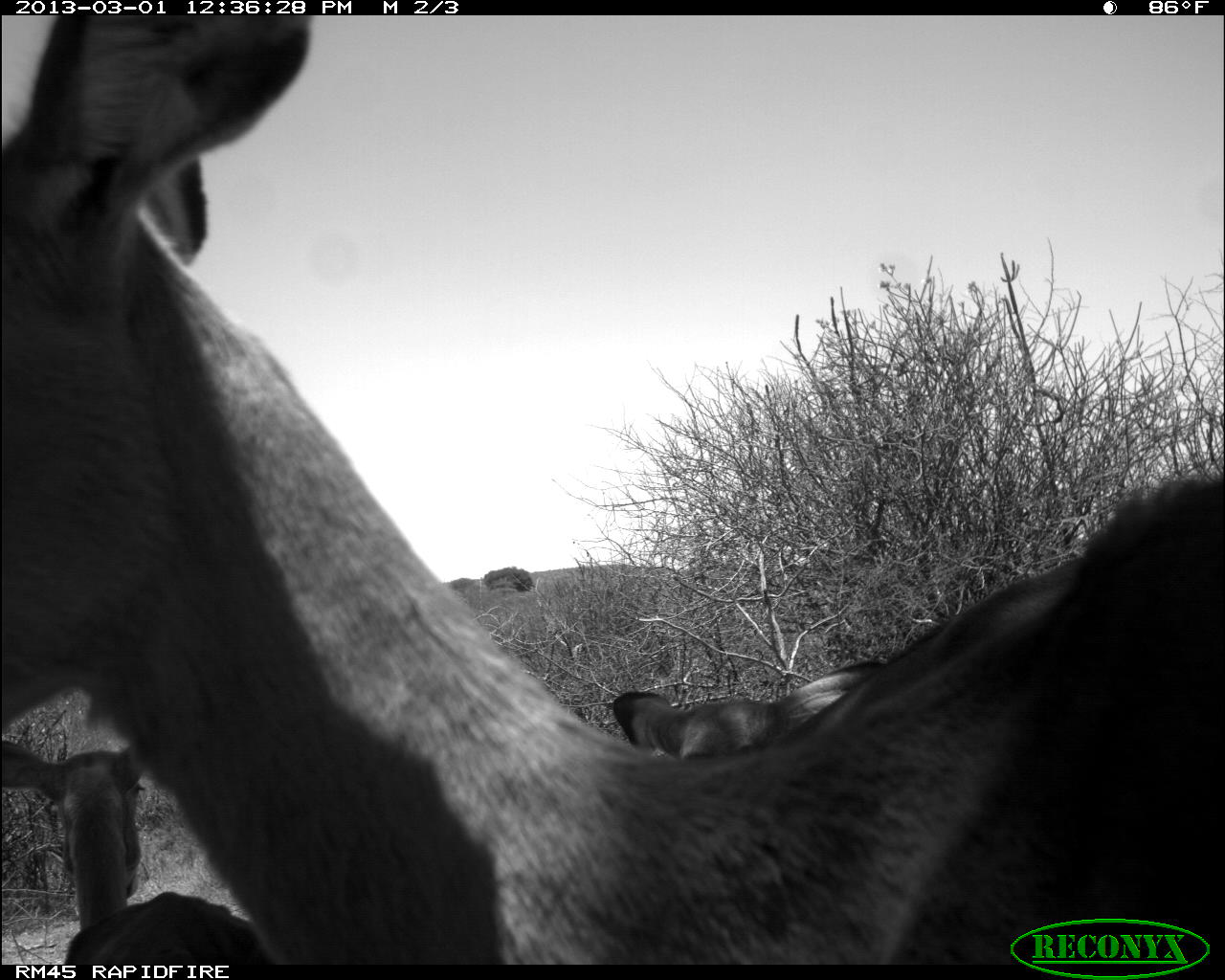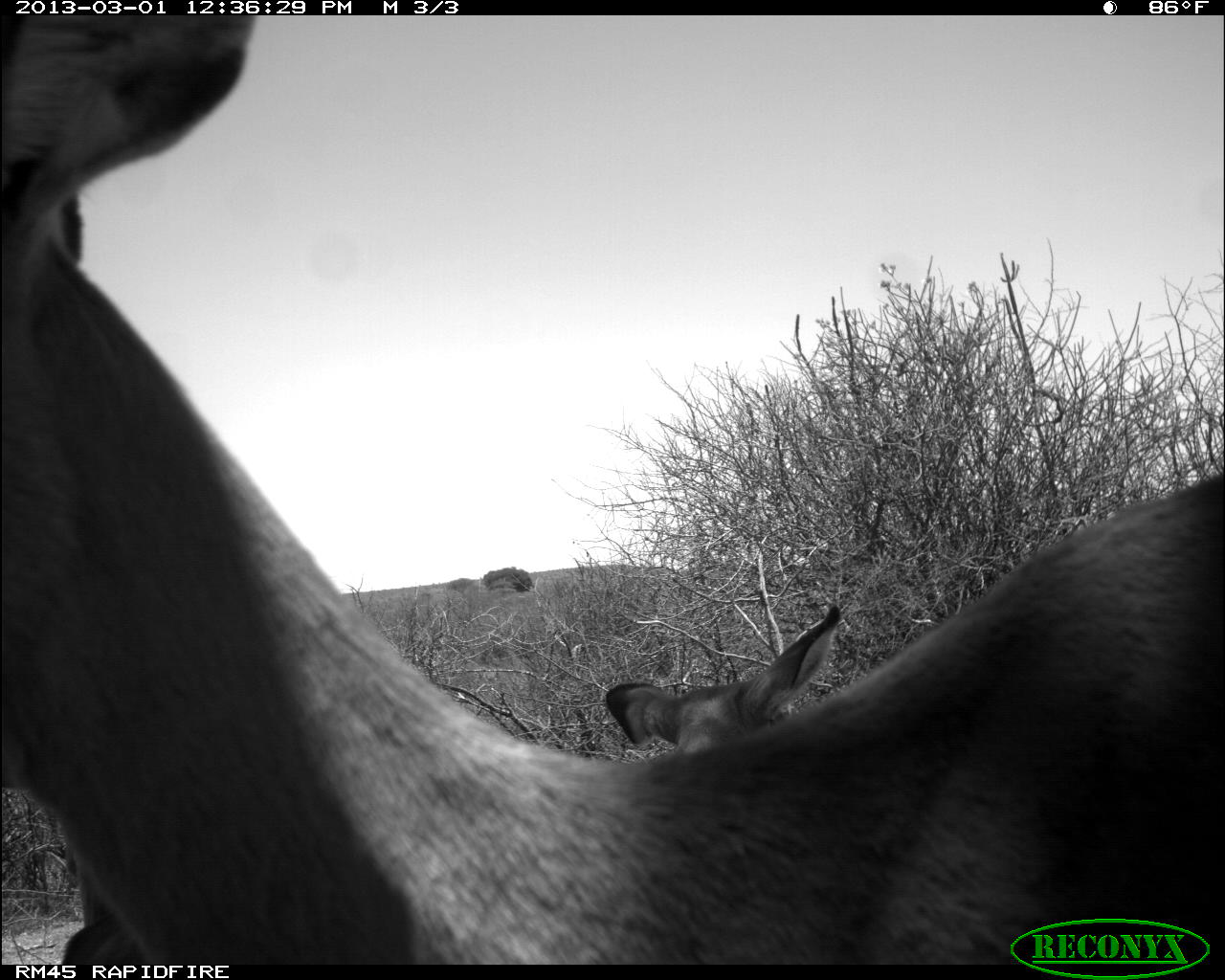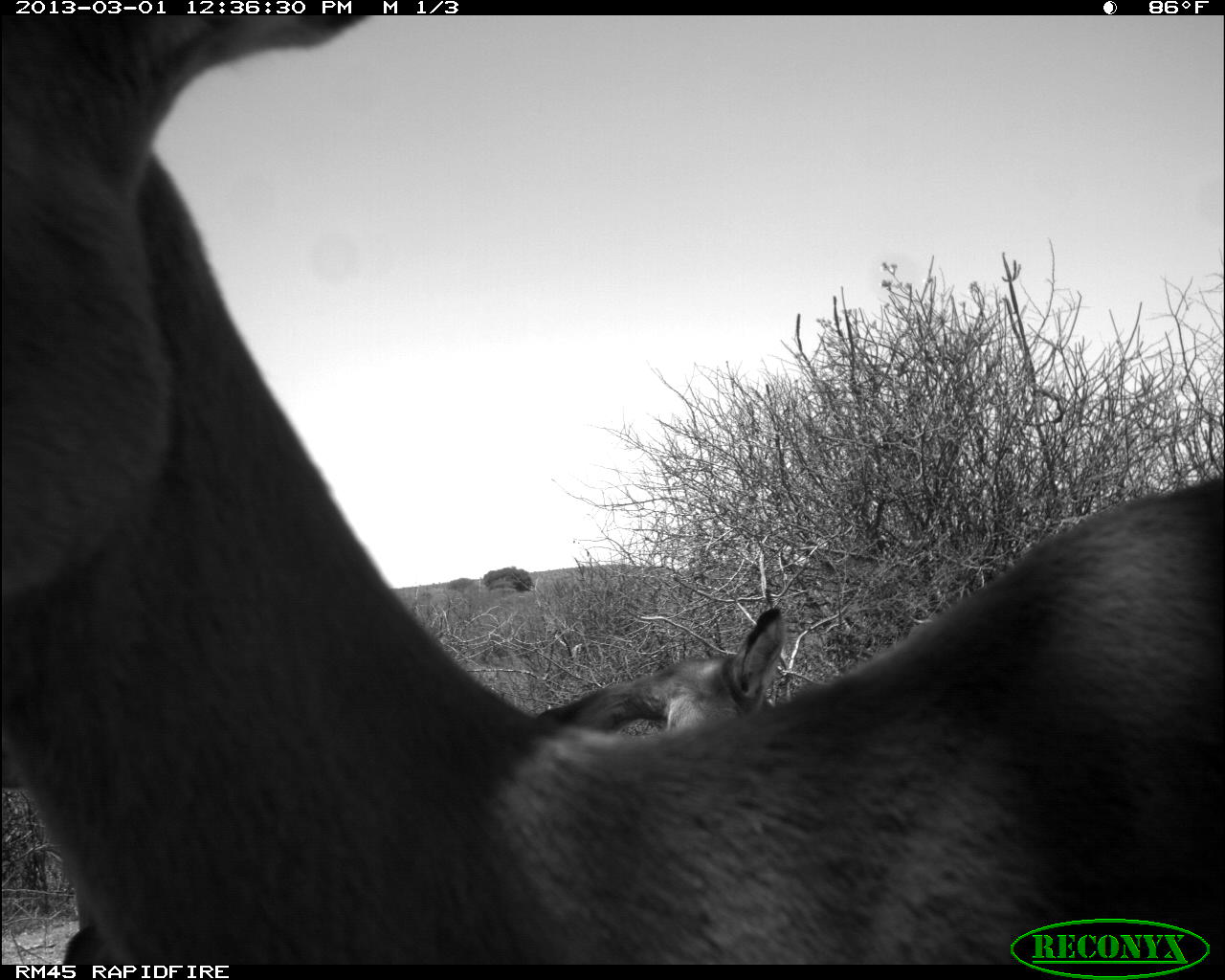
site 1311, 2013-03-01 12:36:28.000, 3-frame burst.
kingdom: Animalia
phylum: Chordata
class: Mammalia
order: Artiodactyla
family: Bovidae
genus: Aepyceros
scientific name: Aepyceros melampus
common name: impala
Aepyceros melampus (impala), count 3.